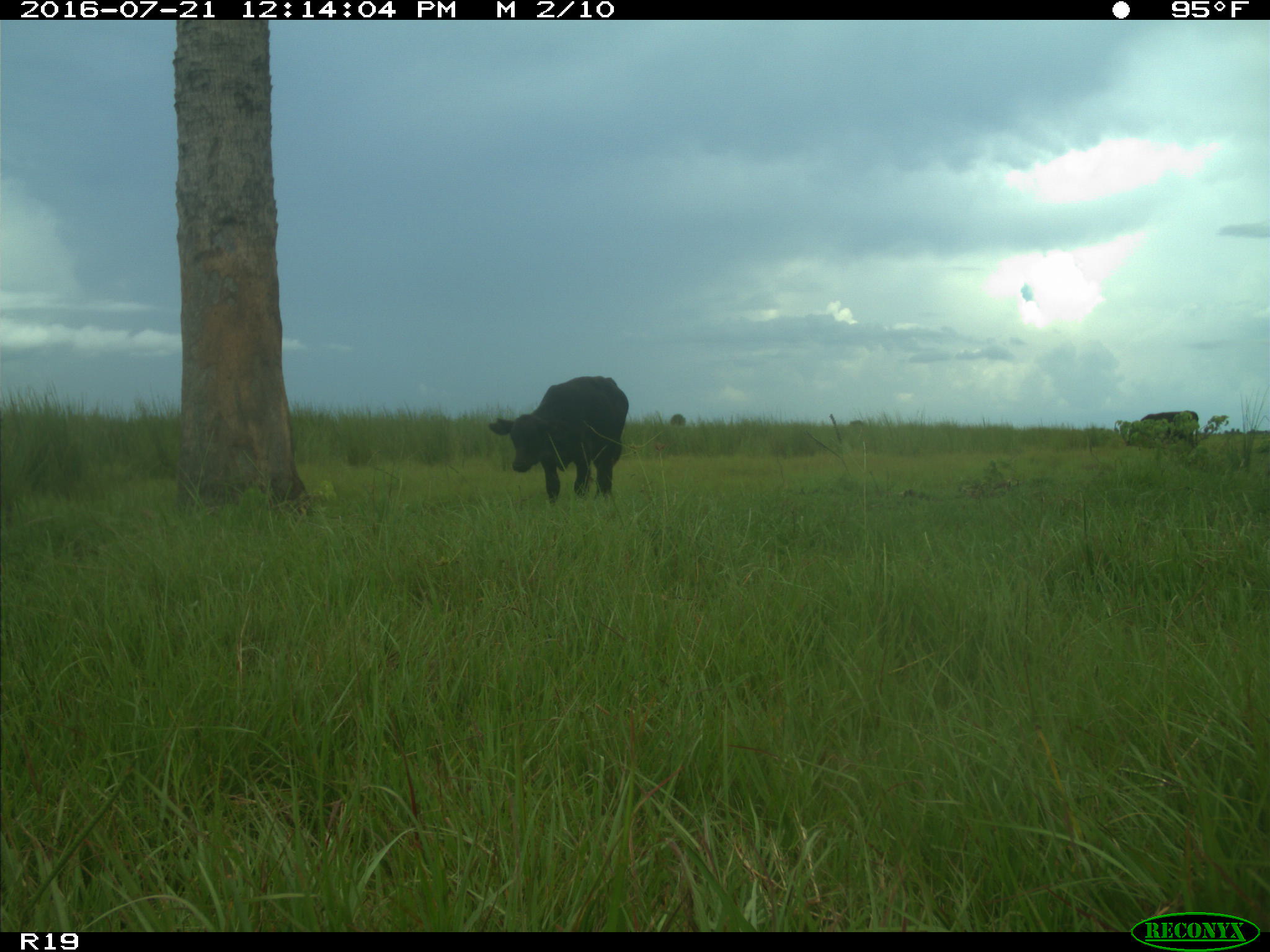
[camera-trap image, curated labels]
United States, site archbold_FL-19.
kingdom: Animalia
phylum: Chordata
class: Mammalia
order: Artiodactyla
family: Bovidae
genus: Bos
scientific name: Bos taurus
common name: domestic cow